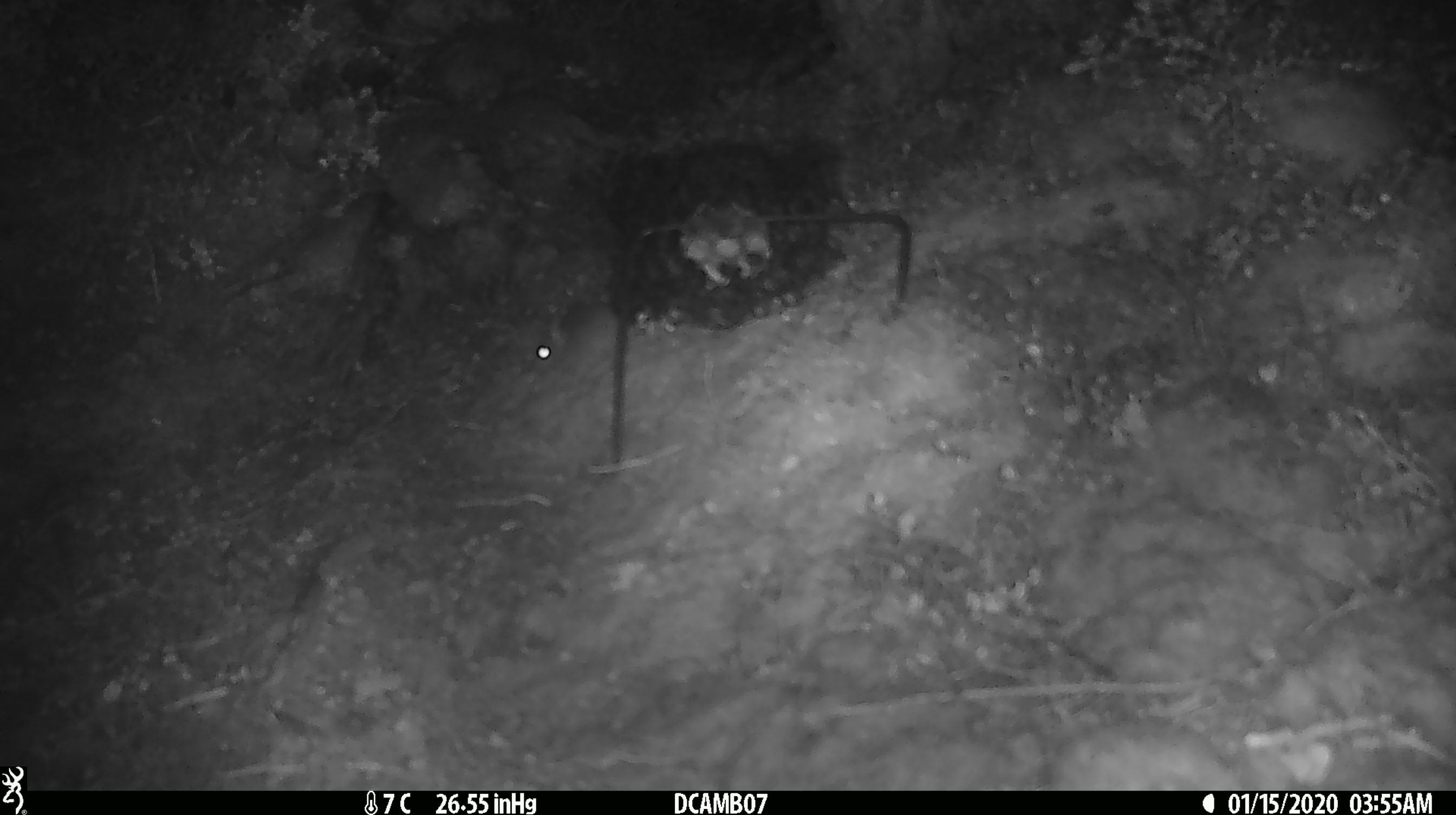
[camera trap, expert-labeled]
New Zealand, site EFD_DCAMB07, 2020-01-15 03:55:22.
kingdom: Animalia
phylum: Chordata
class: Mammalia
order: Rodentia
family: Muridae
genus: Mus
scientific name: Mus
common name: mouse